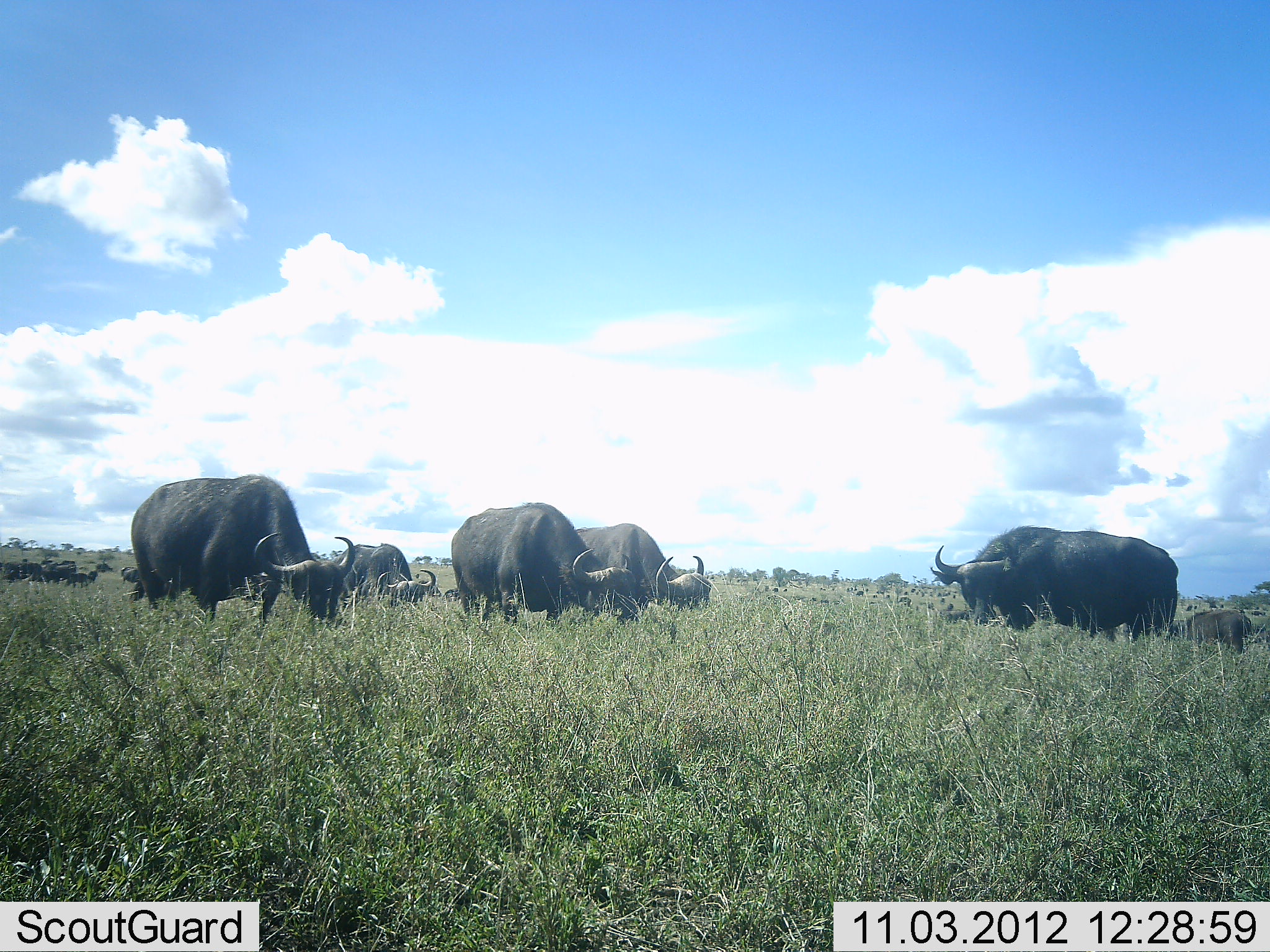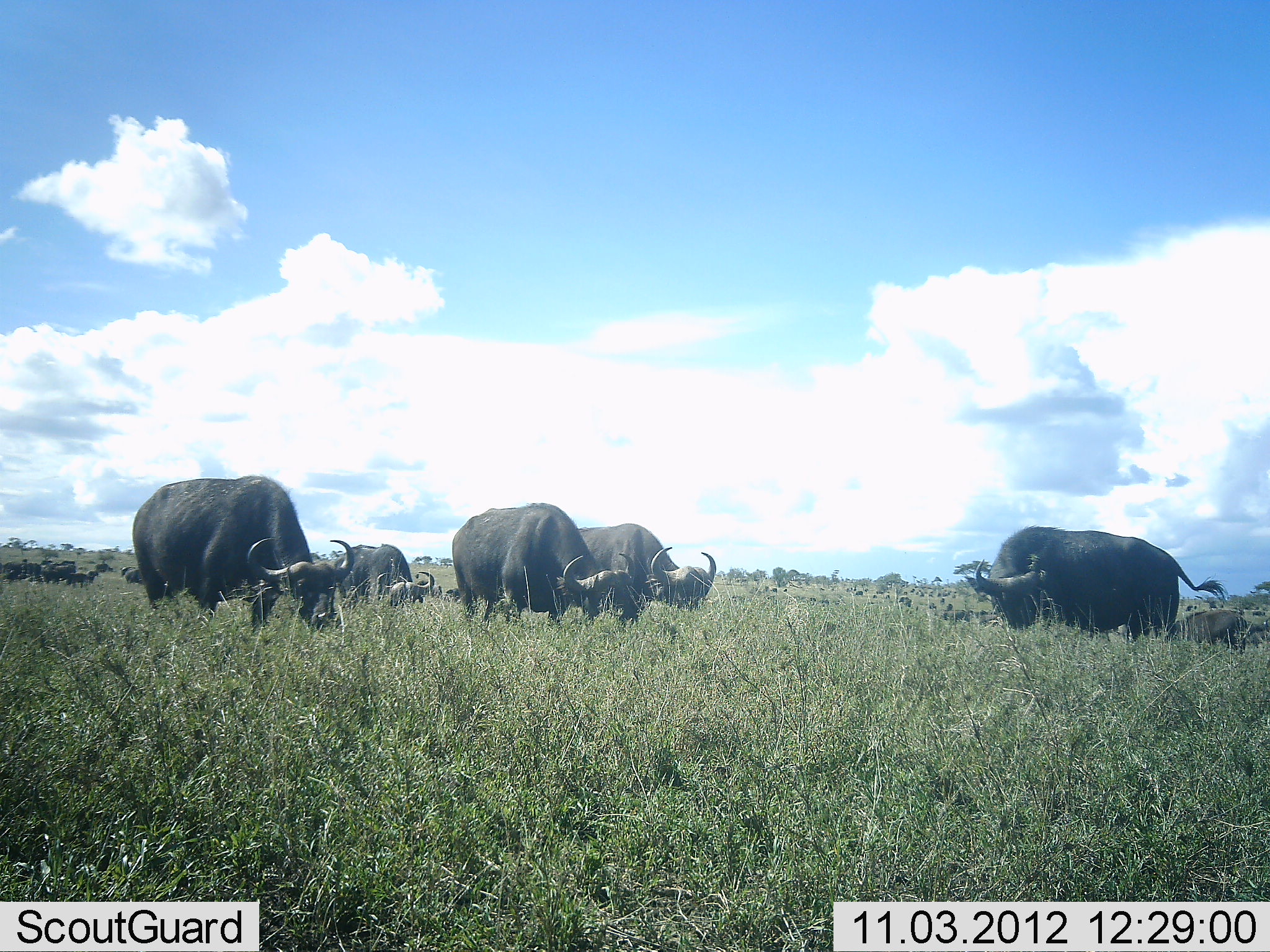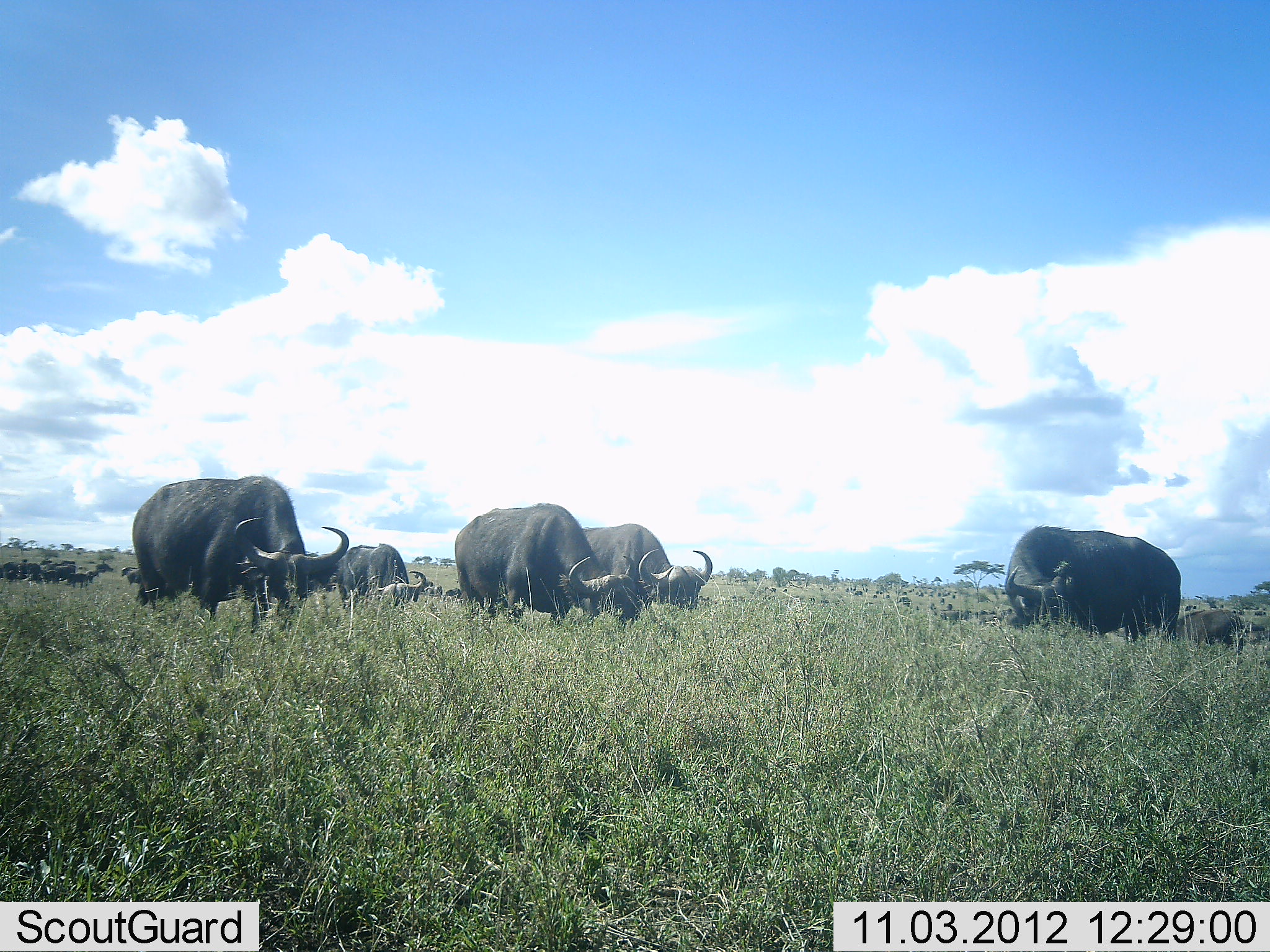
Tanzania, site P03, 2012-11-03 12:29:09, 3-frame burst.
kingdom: Animalia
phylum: Chordata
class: Mammalia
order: Artiodactyla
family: Bovidae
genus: Syncerus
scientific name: Syncerus caffer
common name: cape buffalo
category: buffalo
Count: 6.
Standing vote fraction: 44%.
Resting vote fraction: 0%.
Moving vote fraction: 11%.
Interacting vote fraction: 0%.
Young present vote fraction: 0%.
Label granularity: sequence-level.